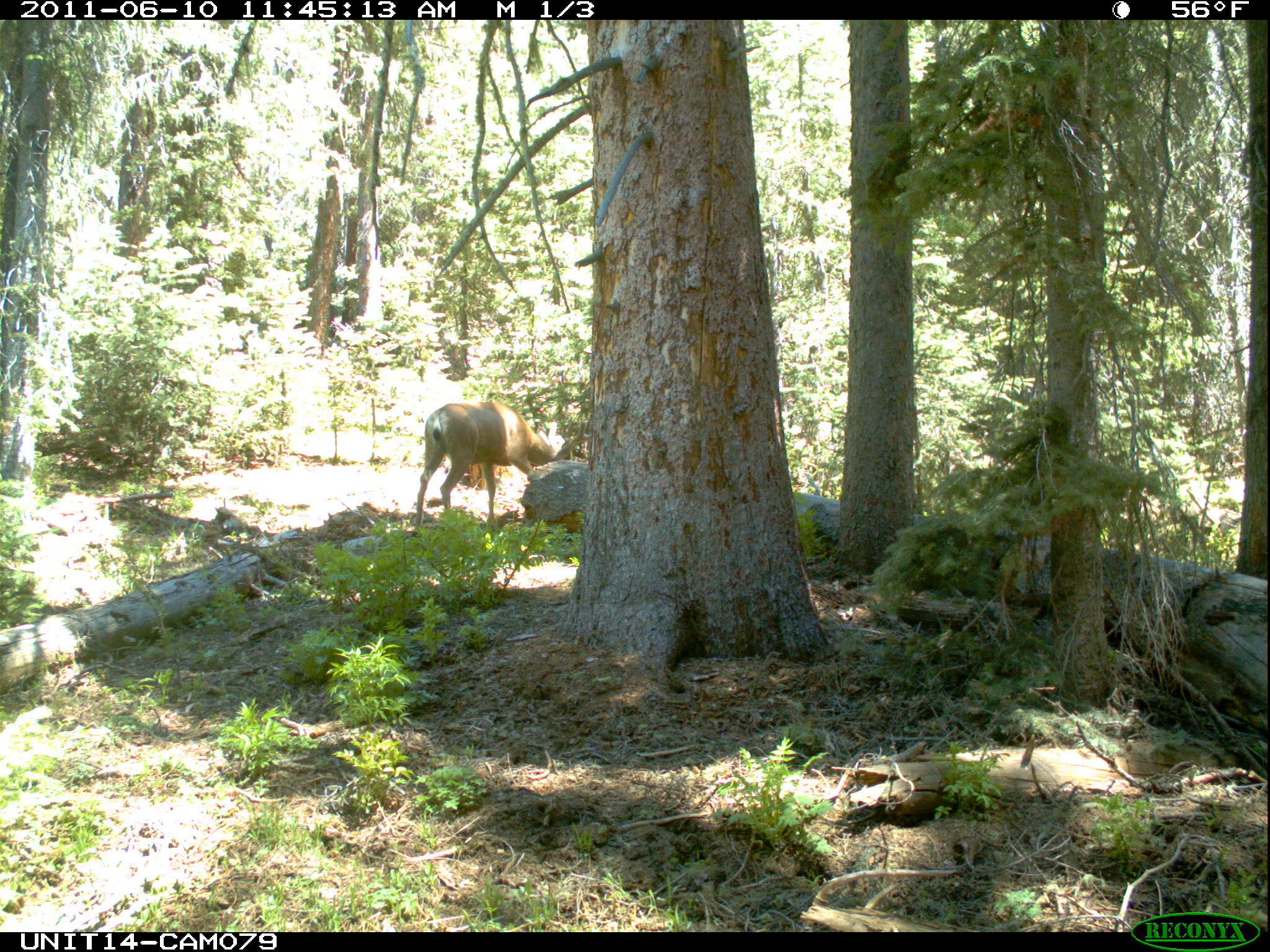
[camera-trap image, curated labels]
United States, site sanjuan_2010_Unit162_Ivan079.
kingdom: Animalia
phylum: Chordata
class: Mammalia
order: Artiodactyla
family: Cervidae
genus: Odocoileus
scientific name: Odocoileus hemionus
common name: mule deer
Odocoileus hemionus (mule deer).